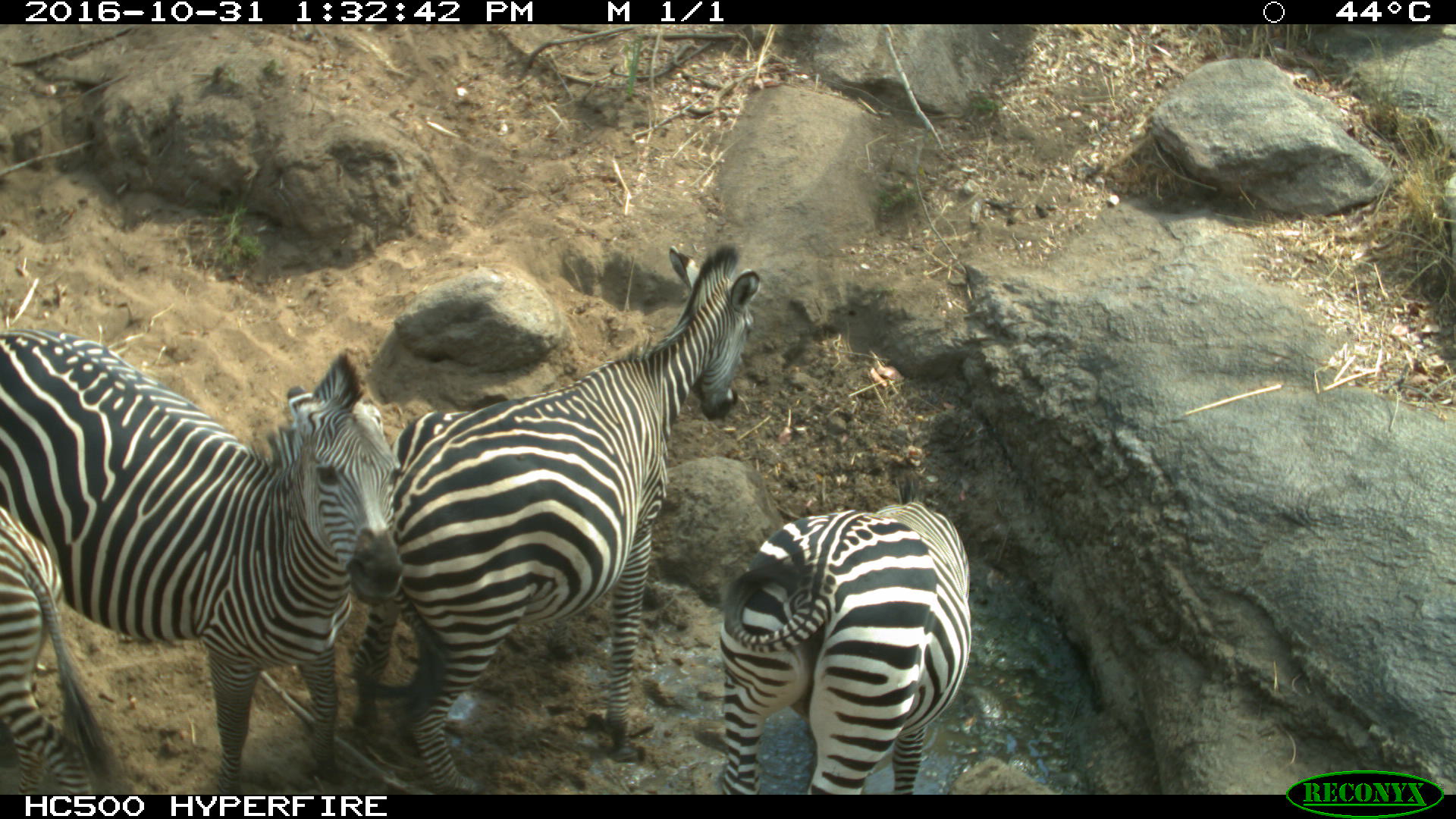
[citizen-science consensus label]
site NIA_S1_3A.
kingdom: Animalia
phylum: Chordata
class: Mammalia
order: Perissodactyla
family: Equidae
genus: Equus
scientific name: Equus quagga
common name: plains zebra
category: zebraplains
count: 4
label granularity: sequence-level